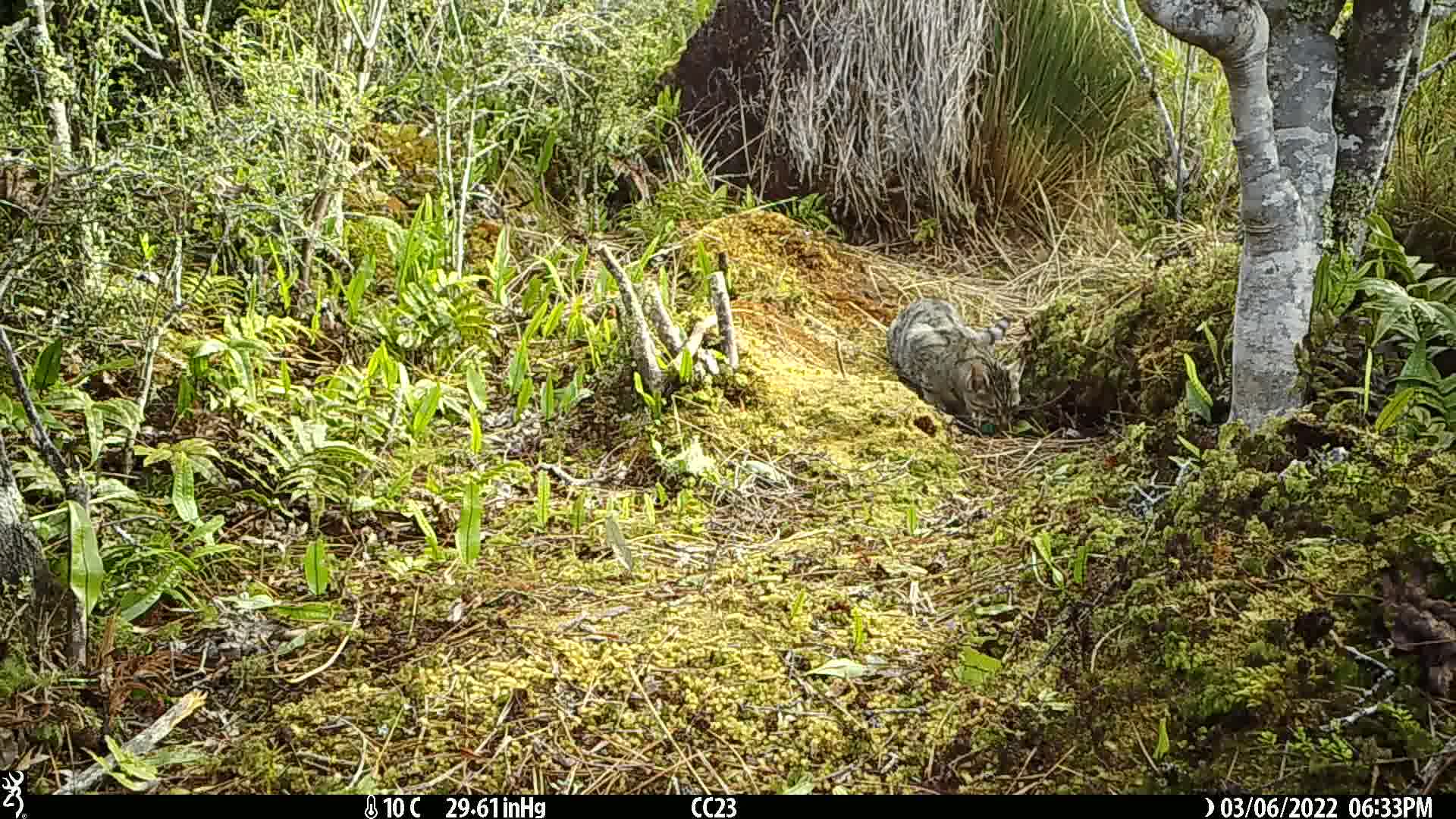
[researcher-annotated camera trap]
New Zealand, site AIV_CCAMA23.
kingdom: Animalia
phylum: Chordata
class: Mammalia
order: Carnivora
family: Felidae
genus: Felis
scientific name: Felis catus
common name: domestic cat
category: cat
Cat (domestic cat) (Felis catus).